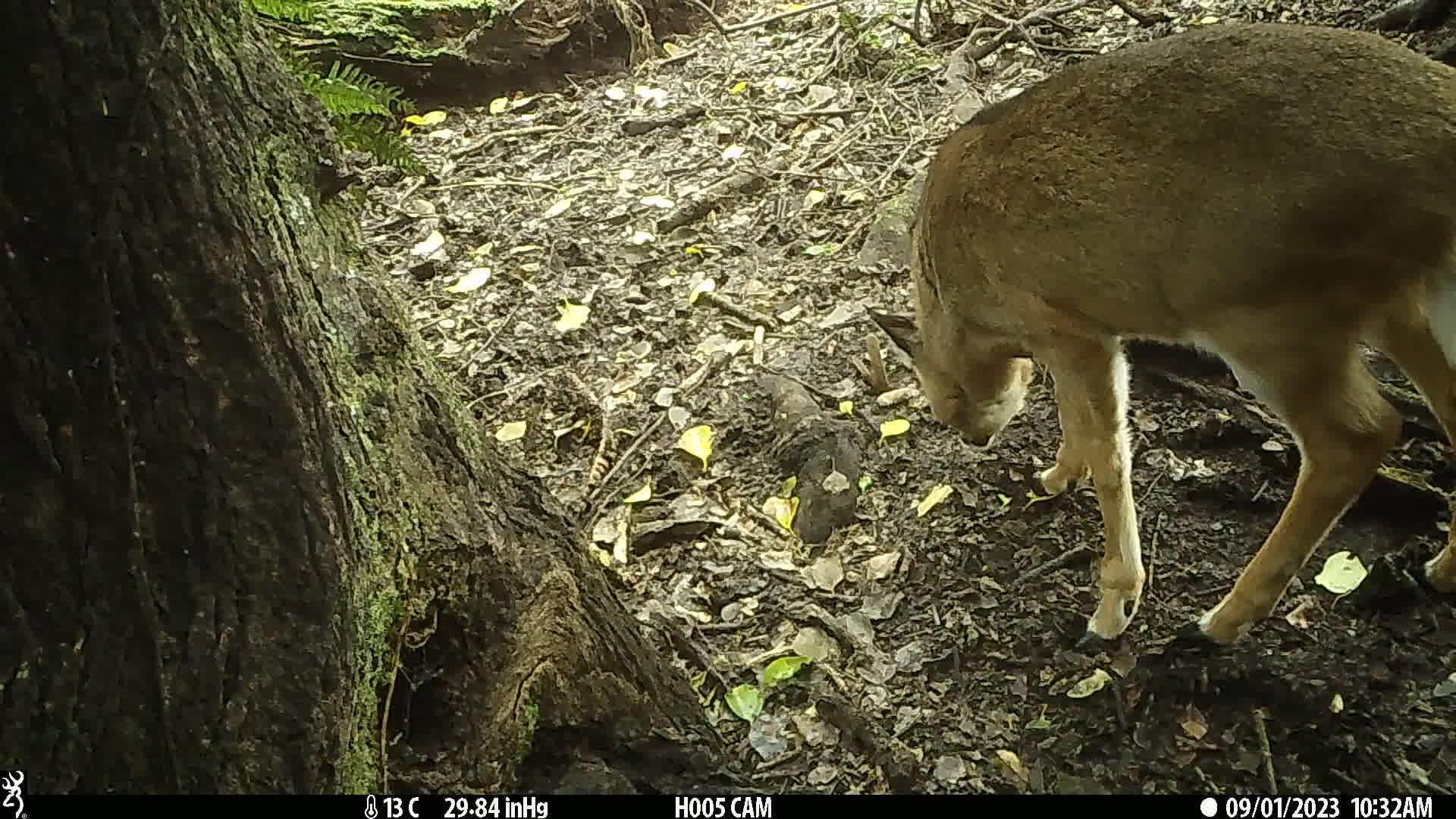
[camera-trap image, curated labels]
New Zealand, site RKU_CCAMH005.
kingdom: Animalia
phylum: Chordata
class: Mammalia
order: Artiodactyla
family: Cervidae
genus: Odocoileus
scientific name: Odocoileus virginianus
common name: white-tailed deer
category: white tailed deer